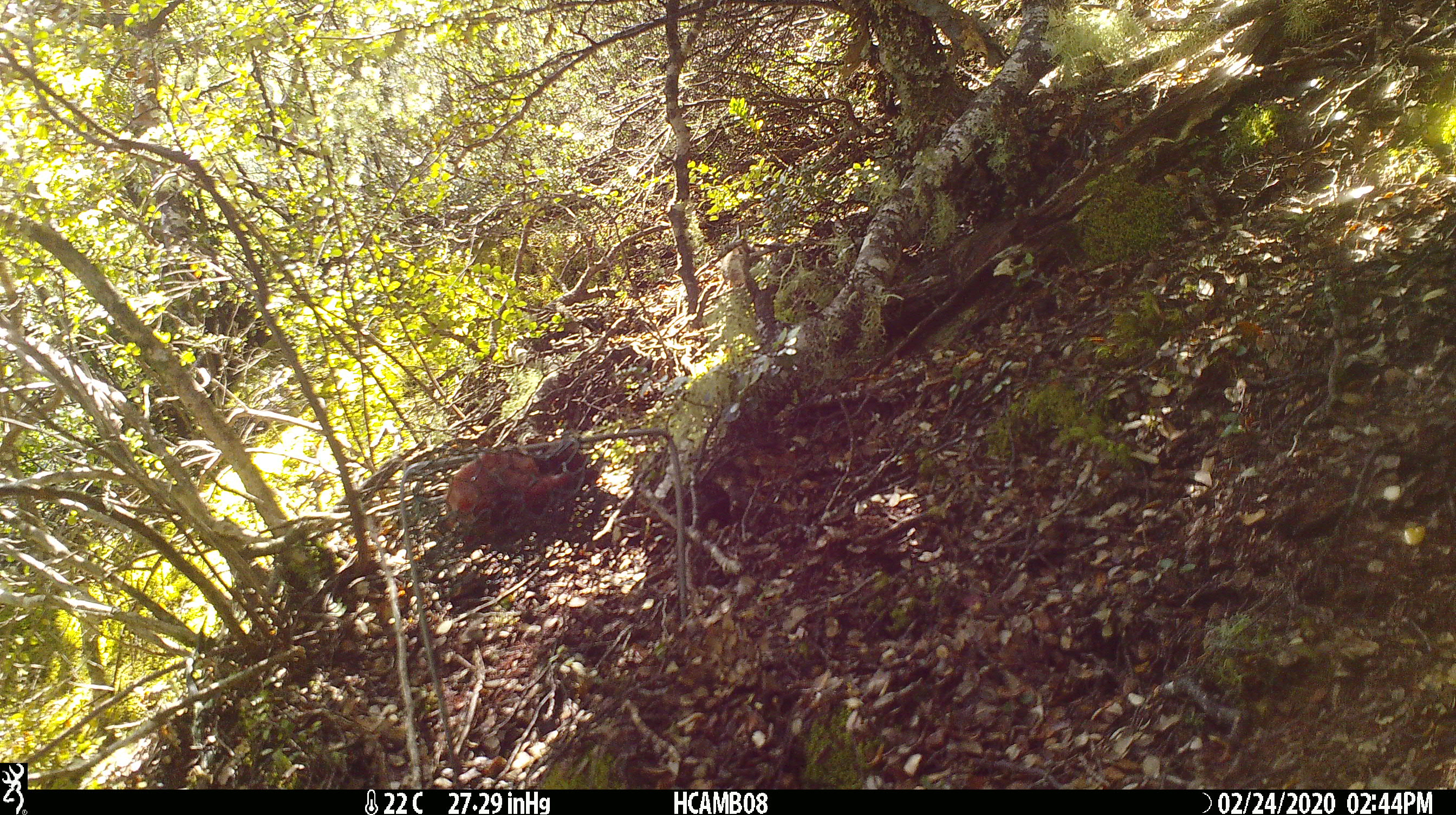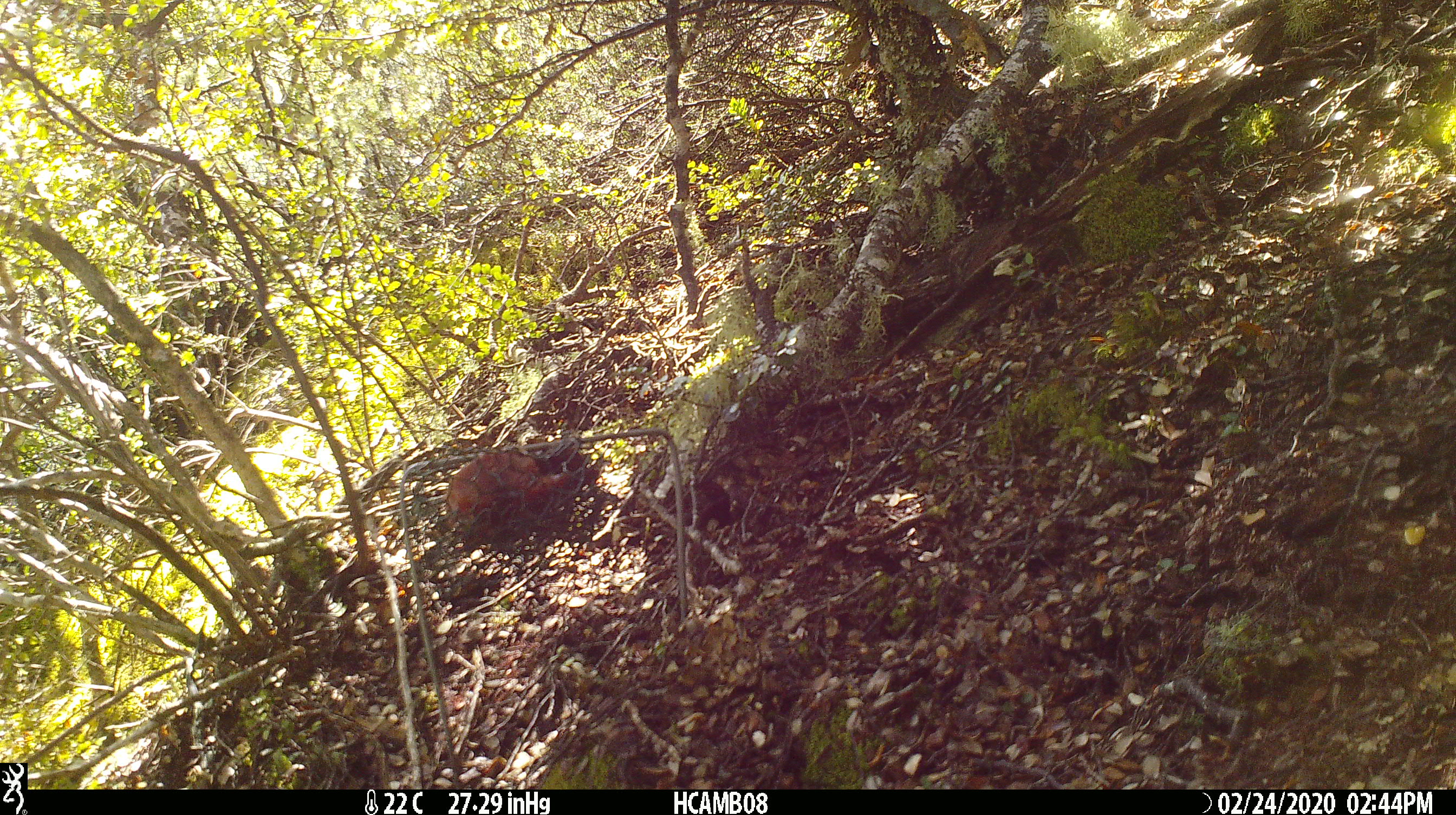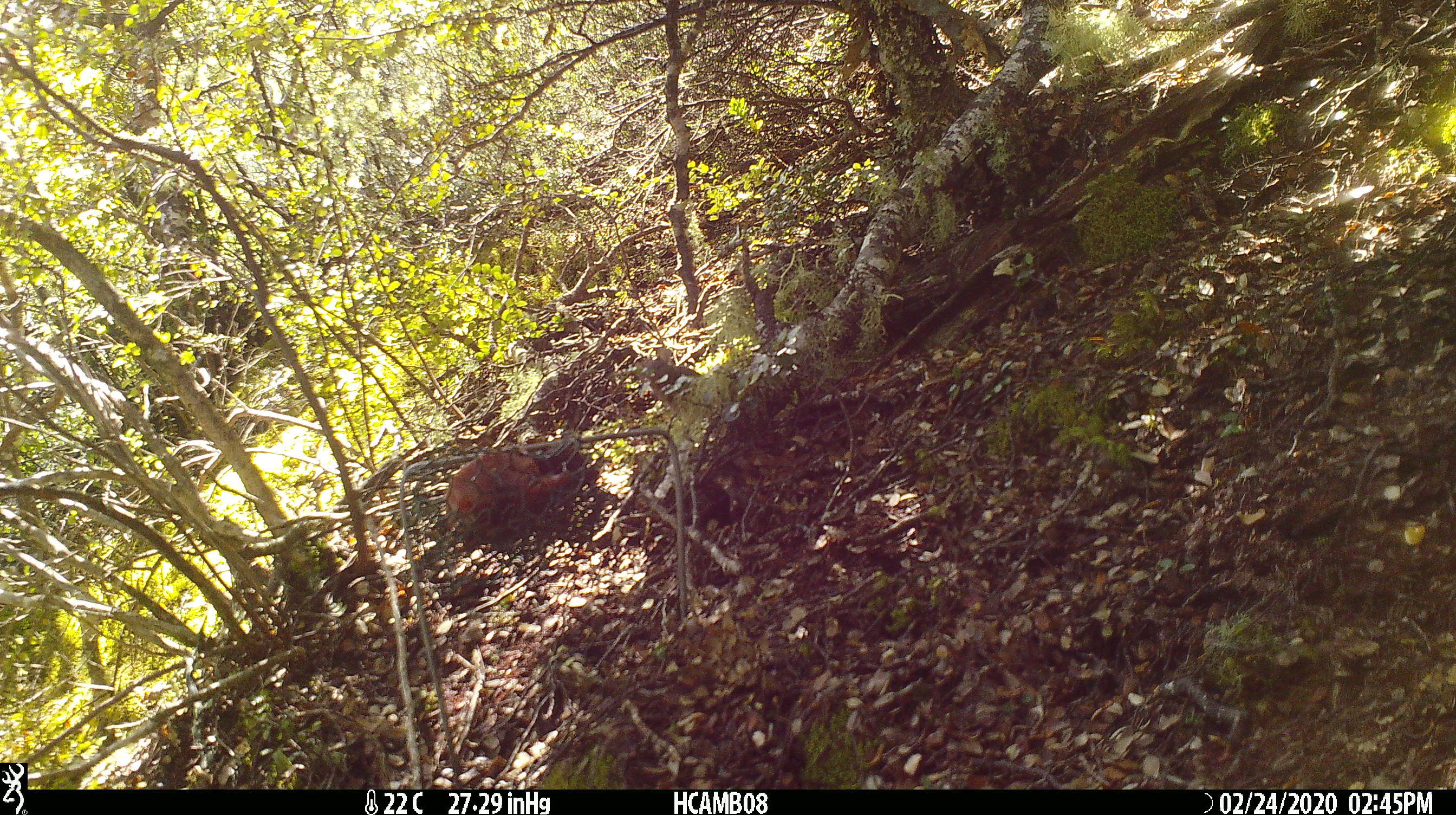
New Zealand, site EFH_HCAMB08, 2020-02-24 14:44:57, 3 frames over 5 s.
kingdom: Animalia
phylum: Chordata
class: Mammalia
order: Rodentia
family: Muridae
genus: Mus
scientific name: Mus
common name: mouse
Mouse (Mus).